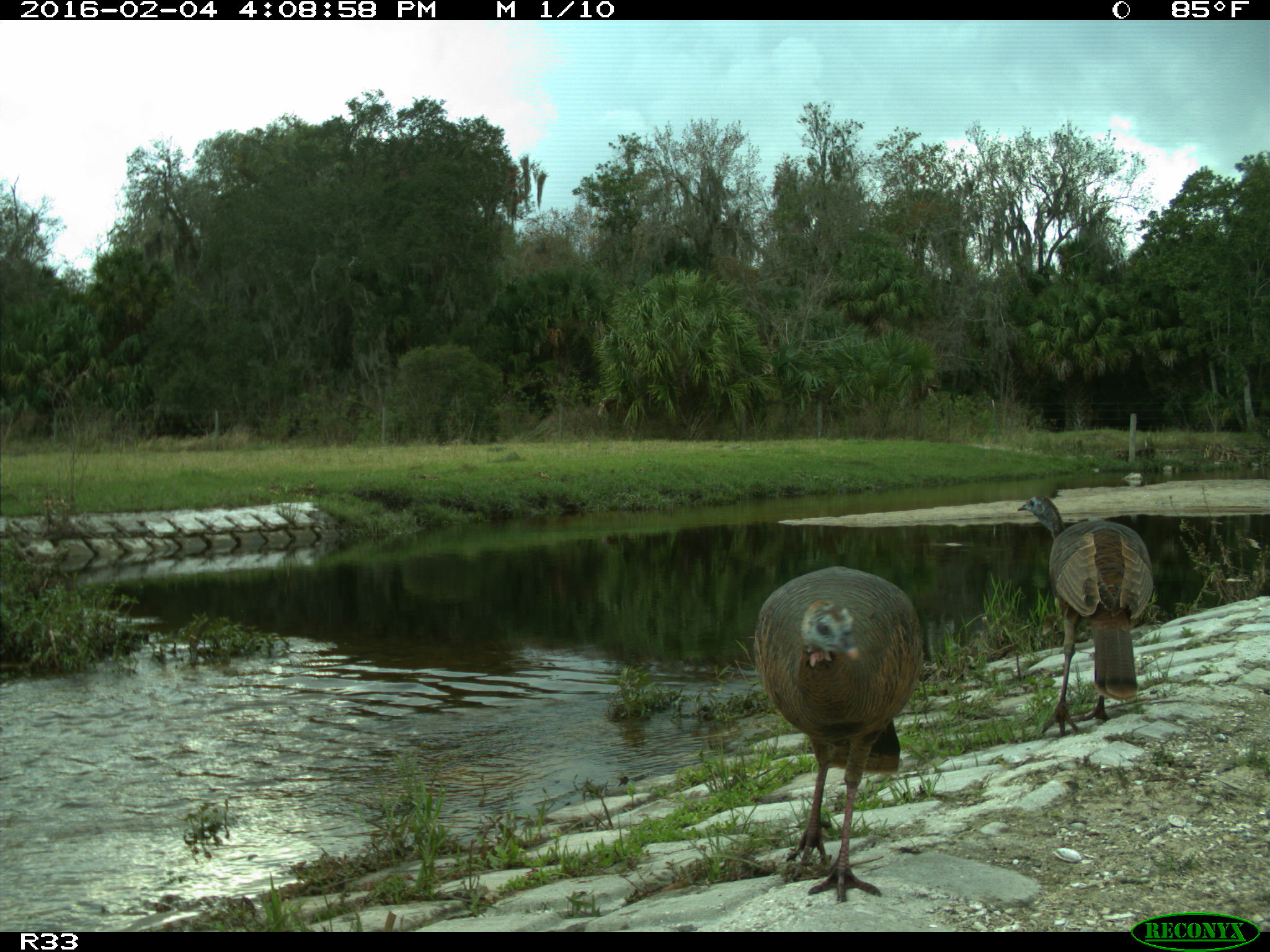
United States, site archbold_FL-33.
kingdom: Animalia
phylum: Chordata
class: Aves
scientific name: Aves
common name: birds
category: unidentified bird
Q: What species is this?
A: Unidentified bird (birds) (Aves).